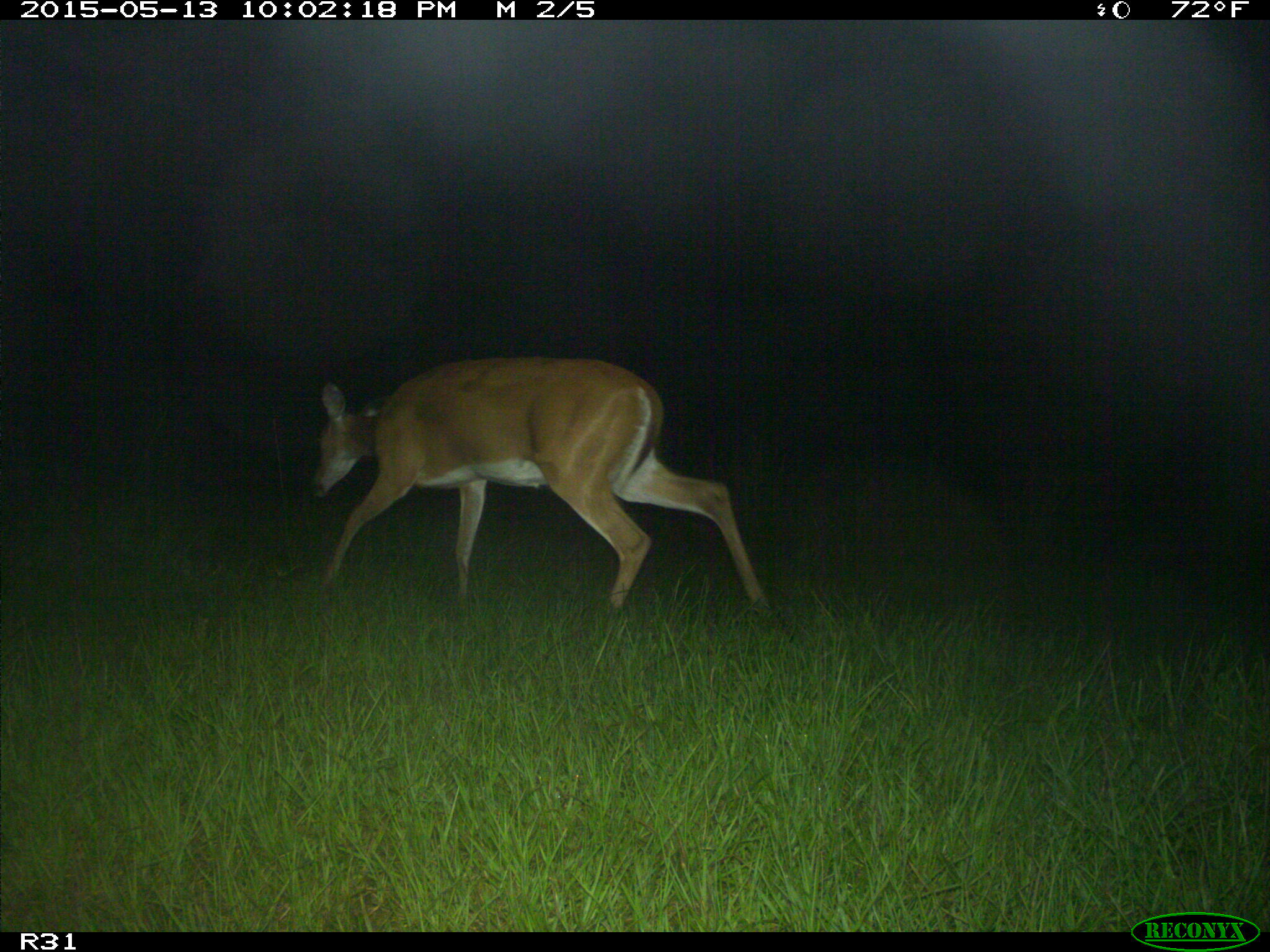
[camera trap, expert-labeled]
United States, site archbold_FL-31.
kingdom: Animalia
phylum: Chordata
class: Mammalia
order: Artiodactyla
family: Cervidae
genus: Odocoileus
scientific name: Odocoileus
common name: deer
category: unidentified deer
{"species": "unidentified deer (deer) (Odocoileus)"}